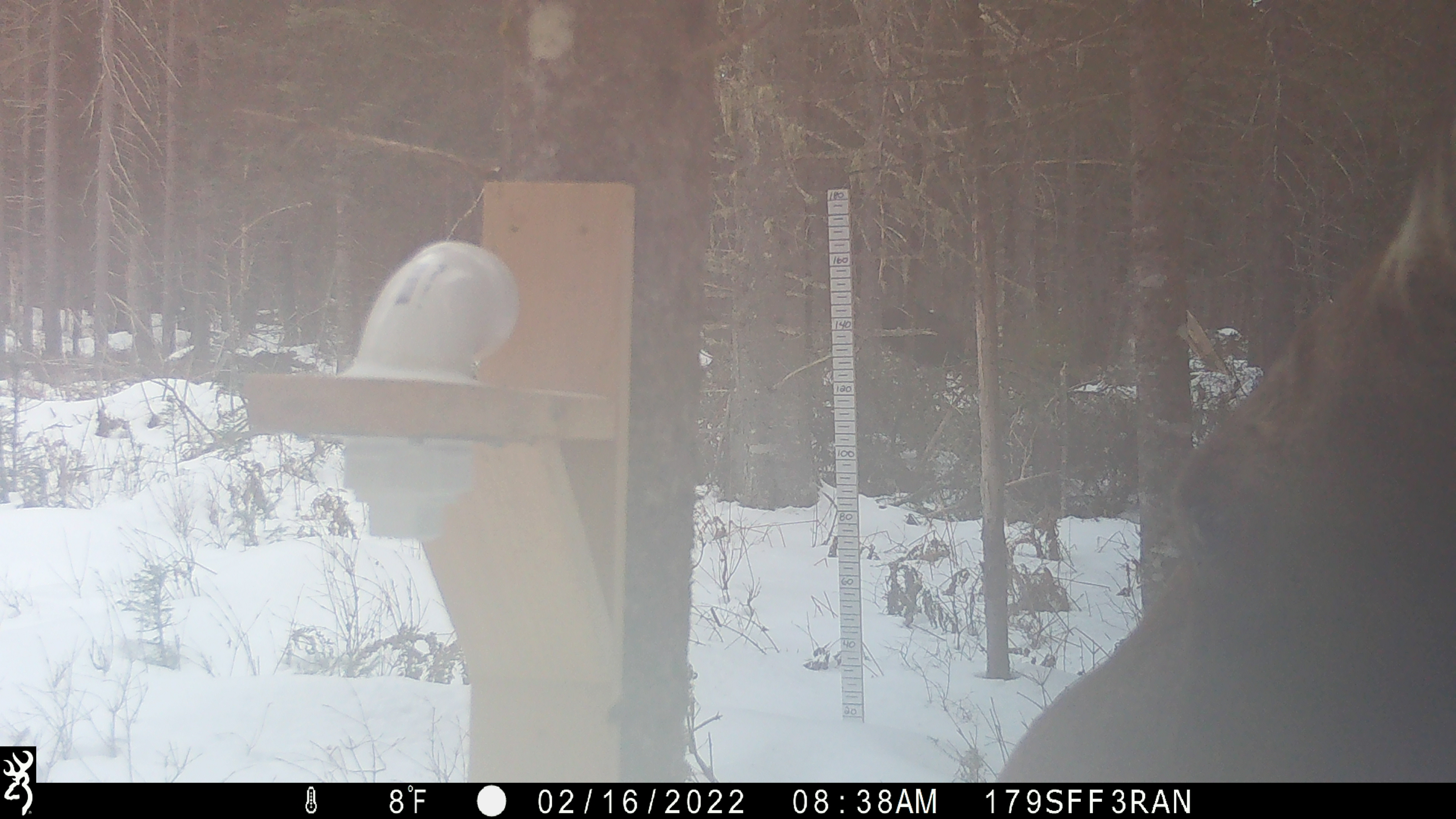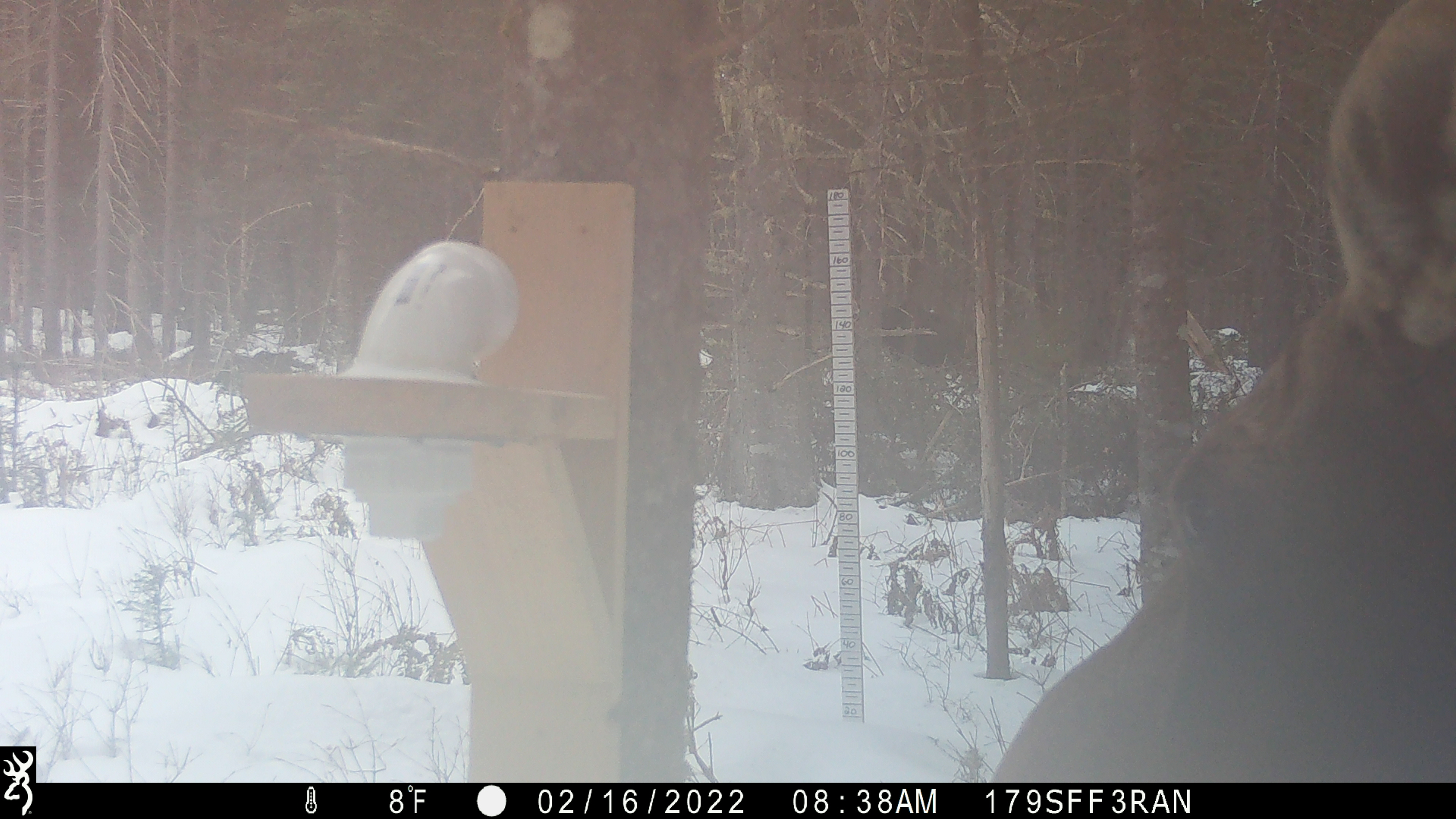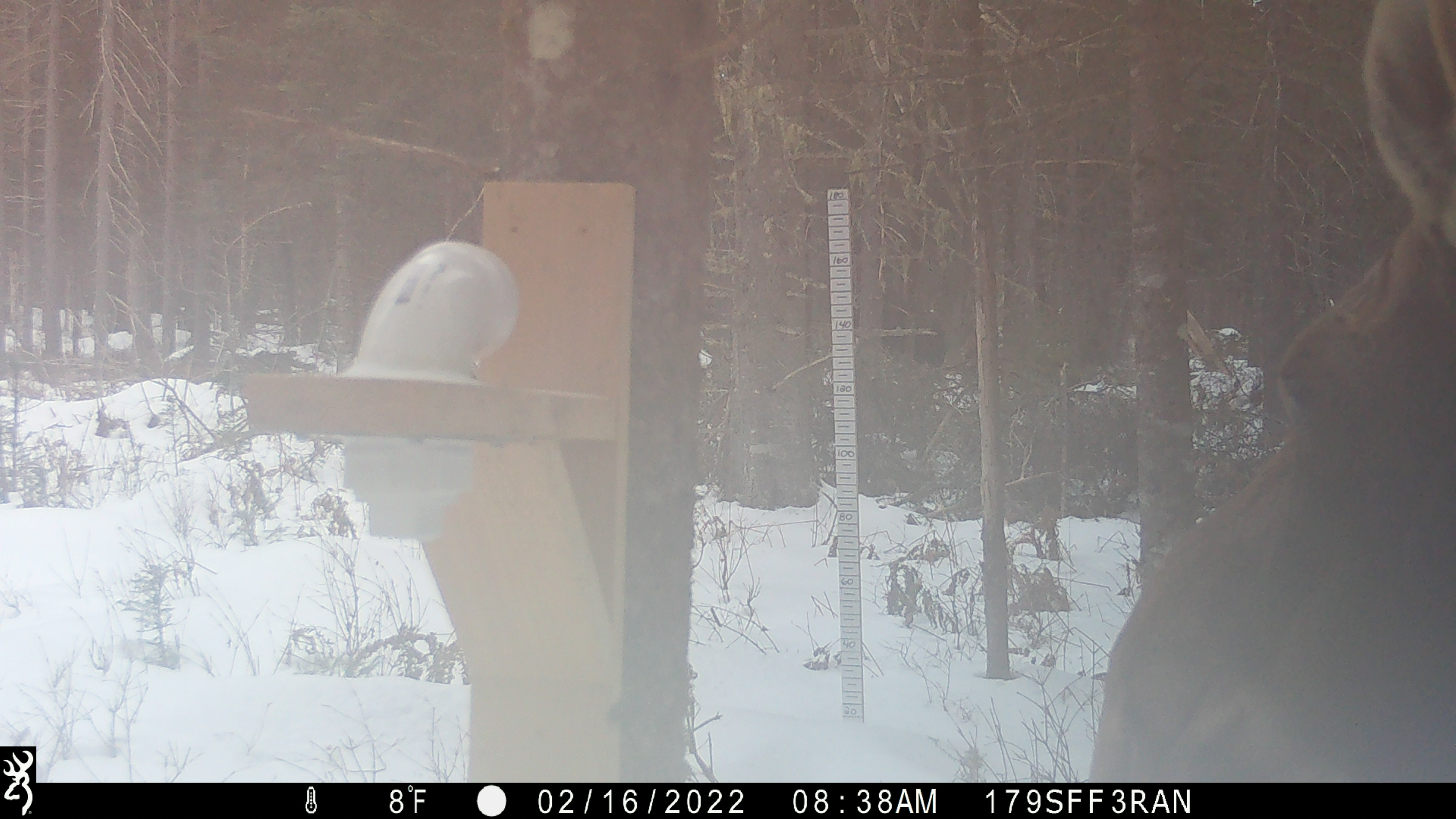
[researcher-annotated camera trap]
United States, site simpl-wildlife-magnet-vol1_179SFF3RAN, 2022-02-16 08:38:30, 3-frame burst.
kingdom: Animalia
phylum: Chordata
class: Mammalia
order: Artiodactyla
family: Cervidae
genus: Alces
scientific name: Alces alces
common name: moose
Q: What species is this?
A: Moose (Alces alces).